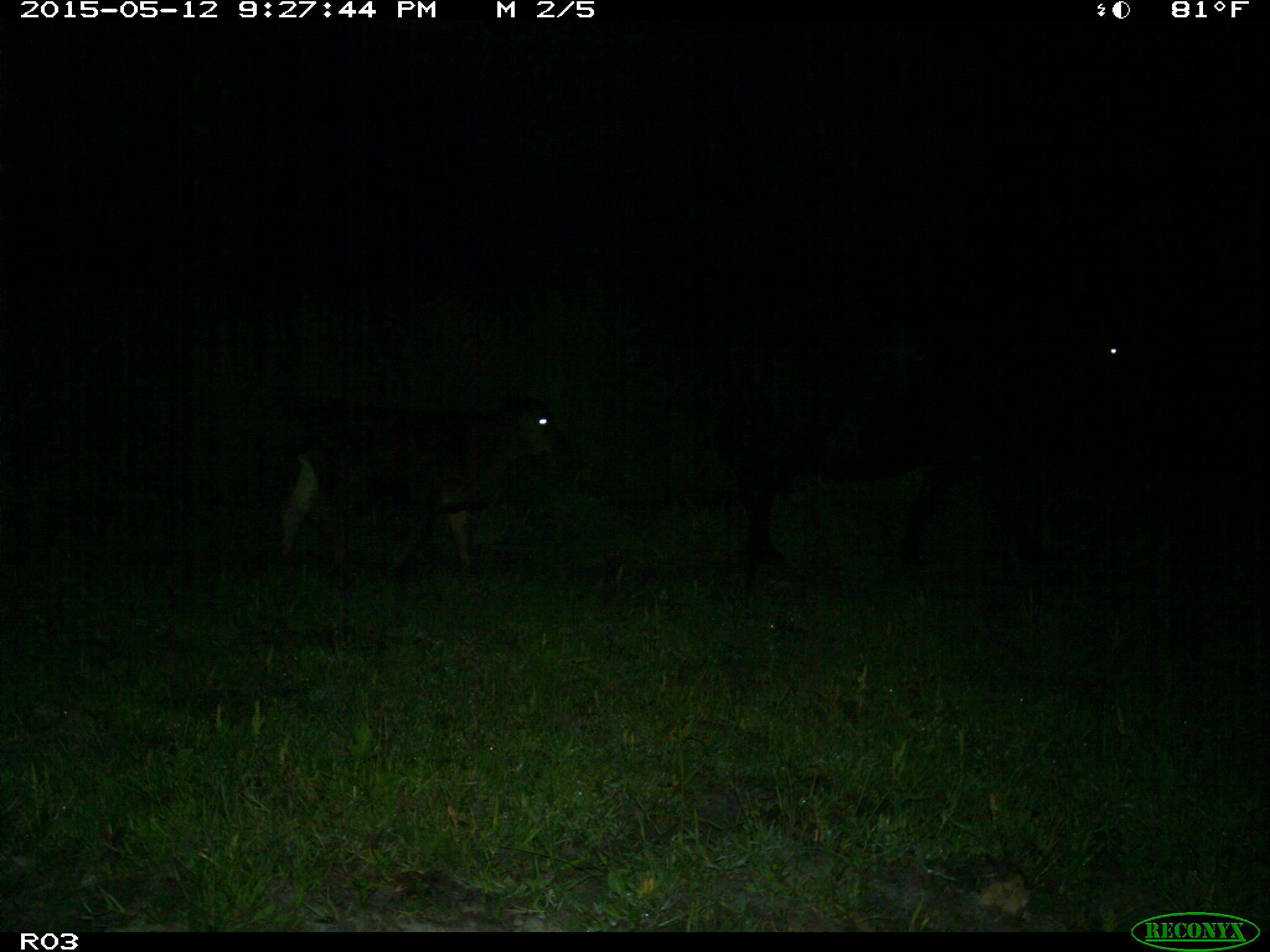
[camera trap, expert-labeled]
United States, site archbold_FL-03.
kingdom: Animalia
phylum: Chordata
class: Mammalia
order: Artiodactyla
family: Bovidae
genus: Bos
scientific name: Bos taurus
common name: domestic cow